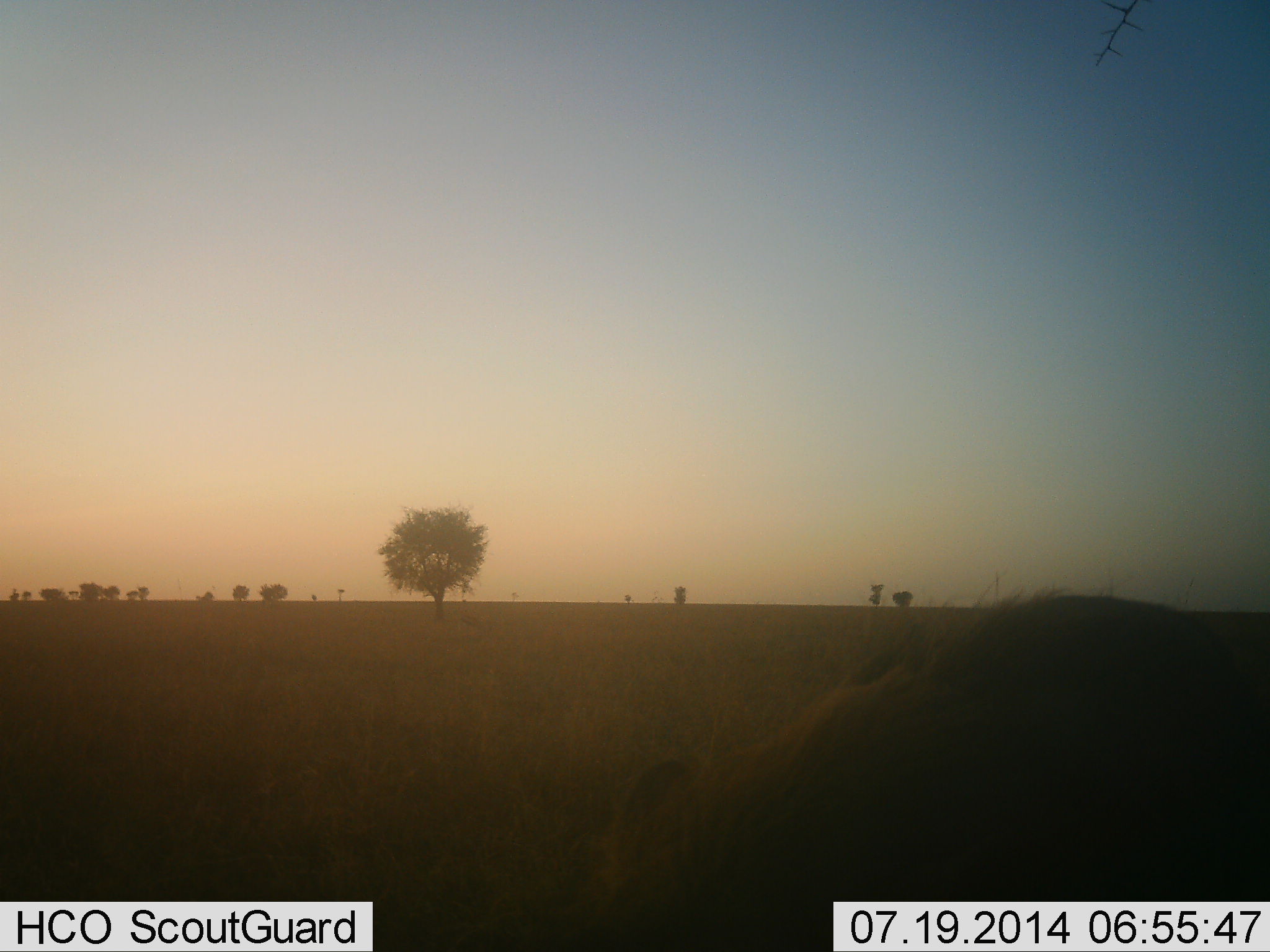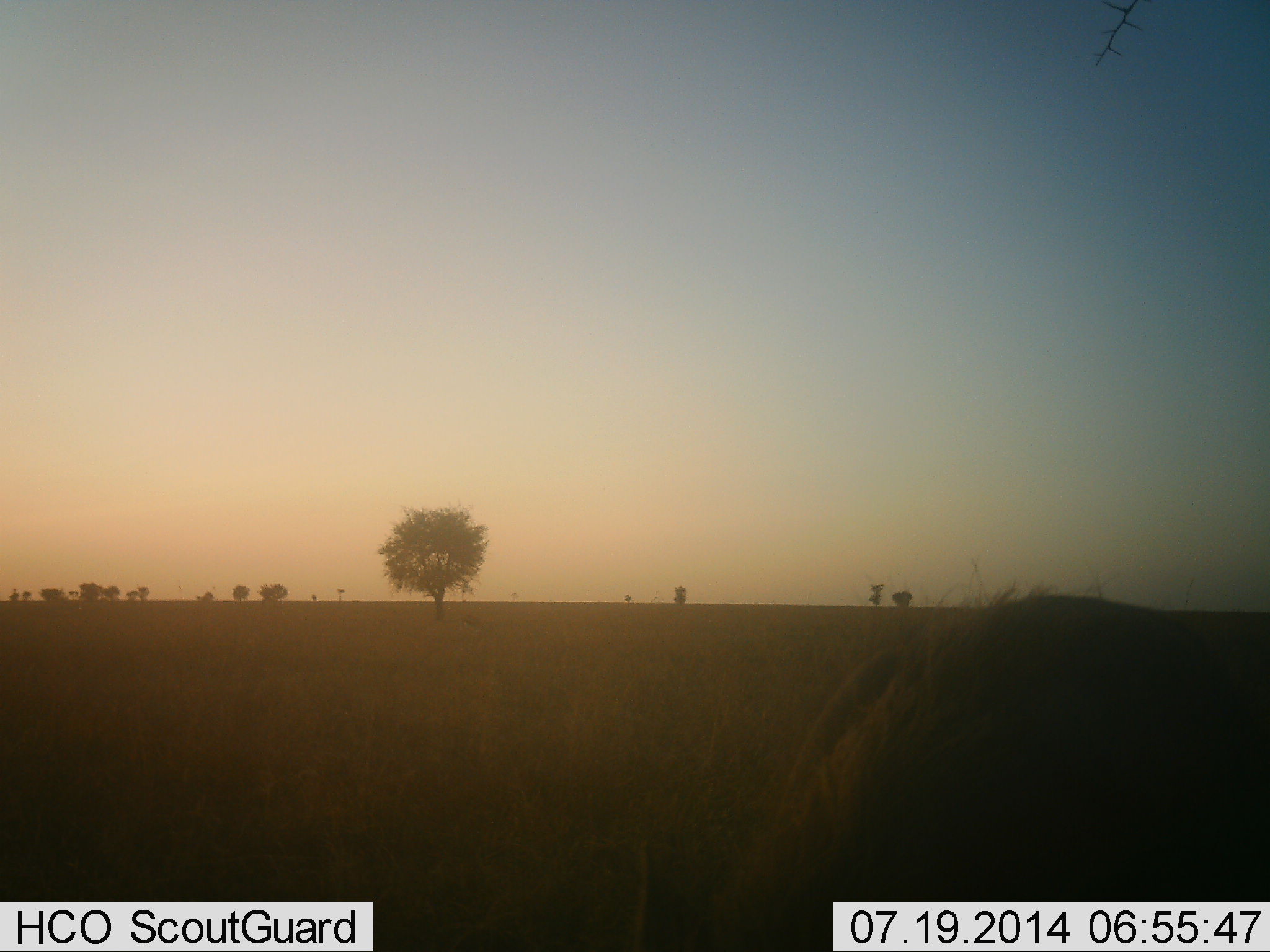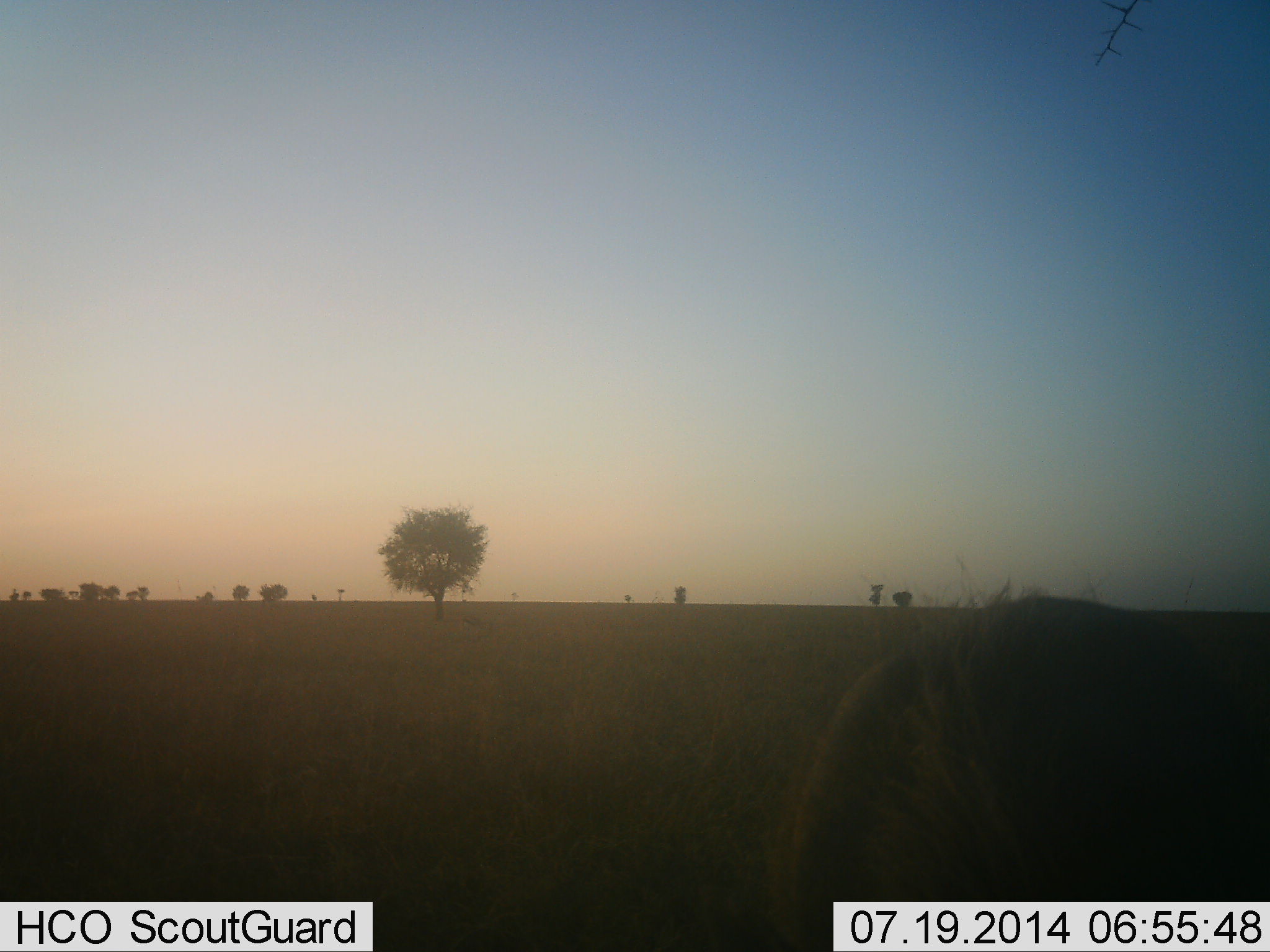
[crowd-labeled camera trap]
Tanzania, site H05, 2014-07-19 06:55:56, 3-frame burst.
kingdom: Animalia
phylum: Chordata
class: Mammalia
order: Artiodactyla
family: Suidae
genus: Phacochoerus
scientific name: Phacochoerus africanus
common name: warthog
Warthog (Phacochoerus africanus), count 1. Behavior (volunteer vote fractions): standing 44%, resting 0%, moving 0%, interacting 0%. Young present (vote fraction): 0%. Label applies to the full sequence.